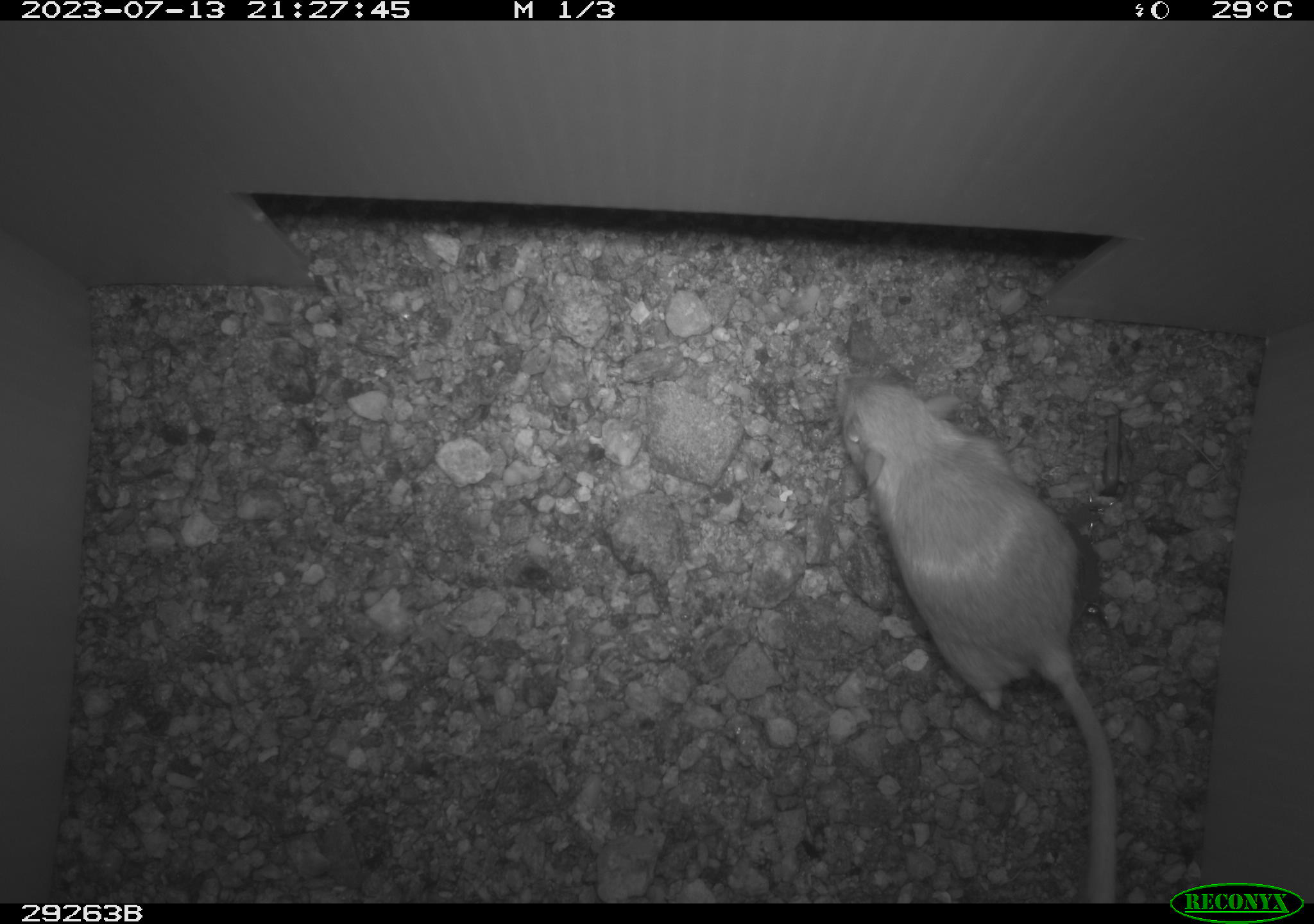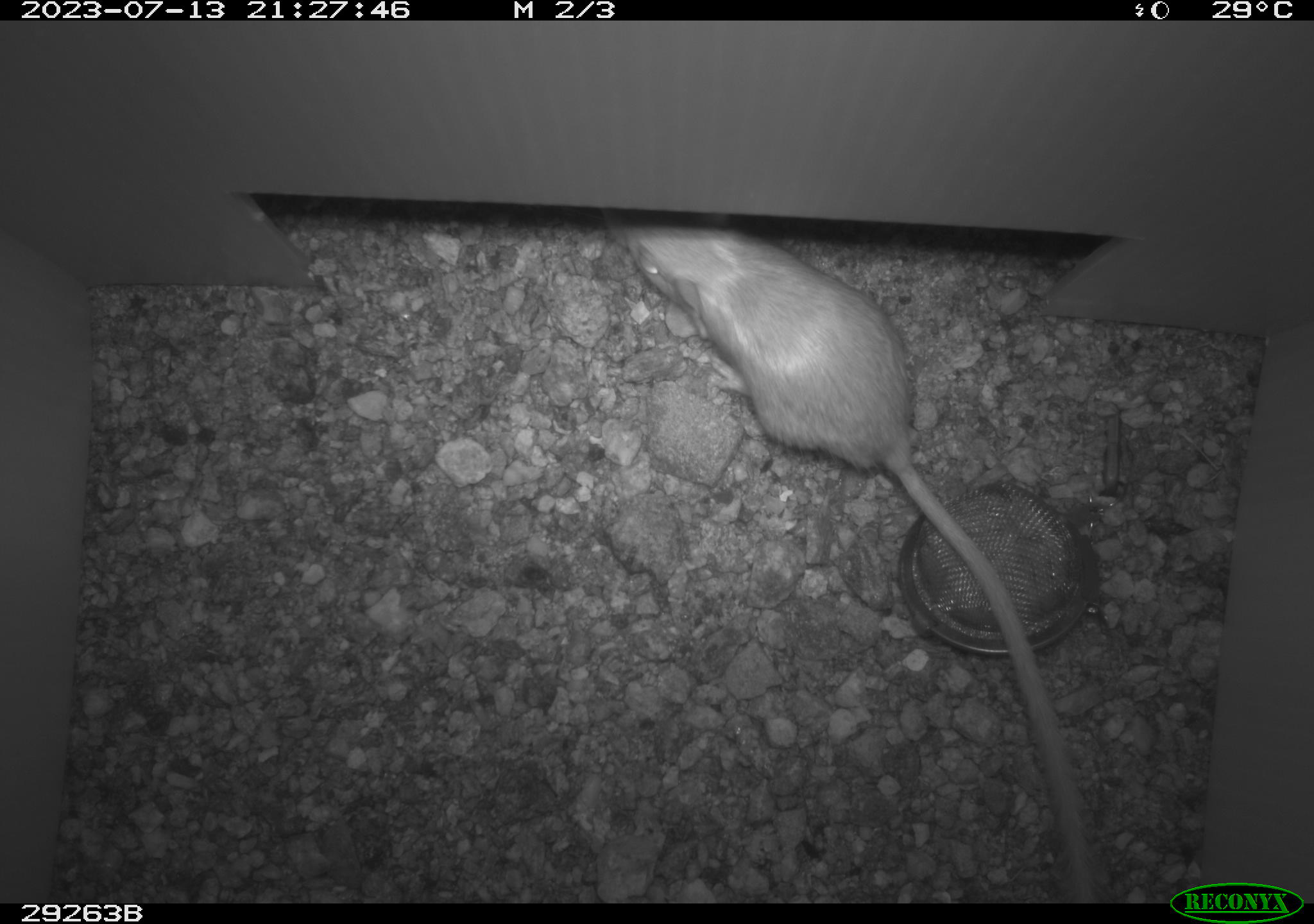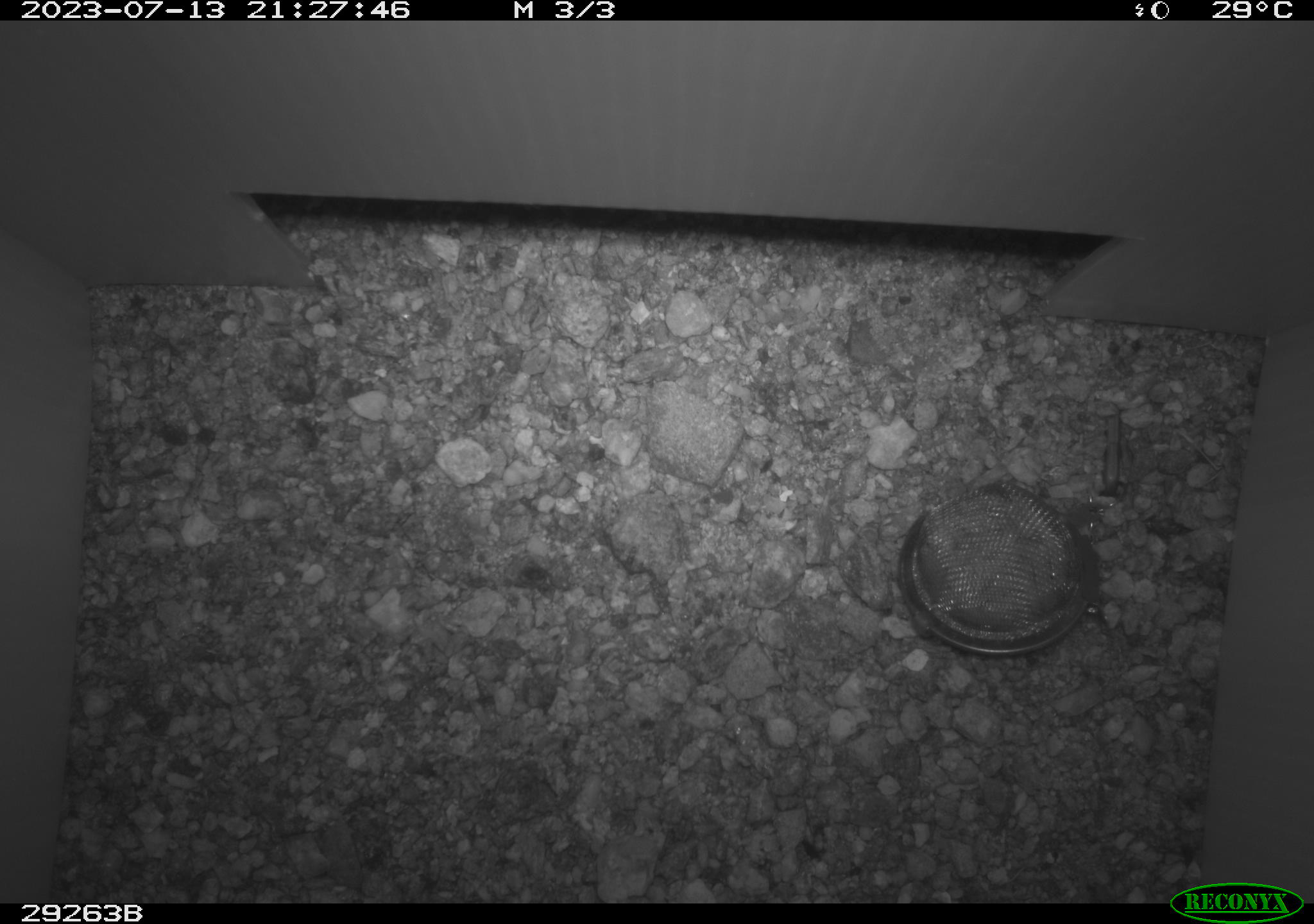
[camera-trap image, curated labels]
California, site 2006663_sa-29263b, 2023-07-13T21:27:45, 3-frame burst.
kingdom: Animalia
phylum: Chordata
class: Mammalia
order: Rodentia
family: Heteromyidae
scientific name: Heteromyidae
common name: kangaroo rats and pocket mice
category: heteromyidae family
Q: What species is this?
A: Heteromyidae family (kangaroo rats and pocket mice) (Heteromyidae).